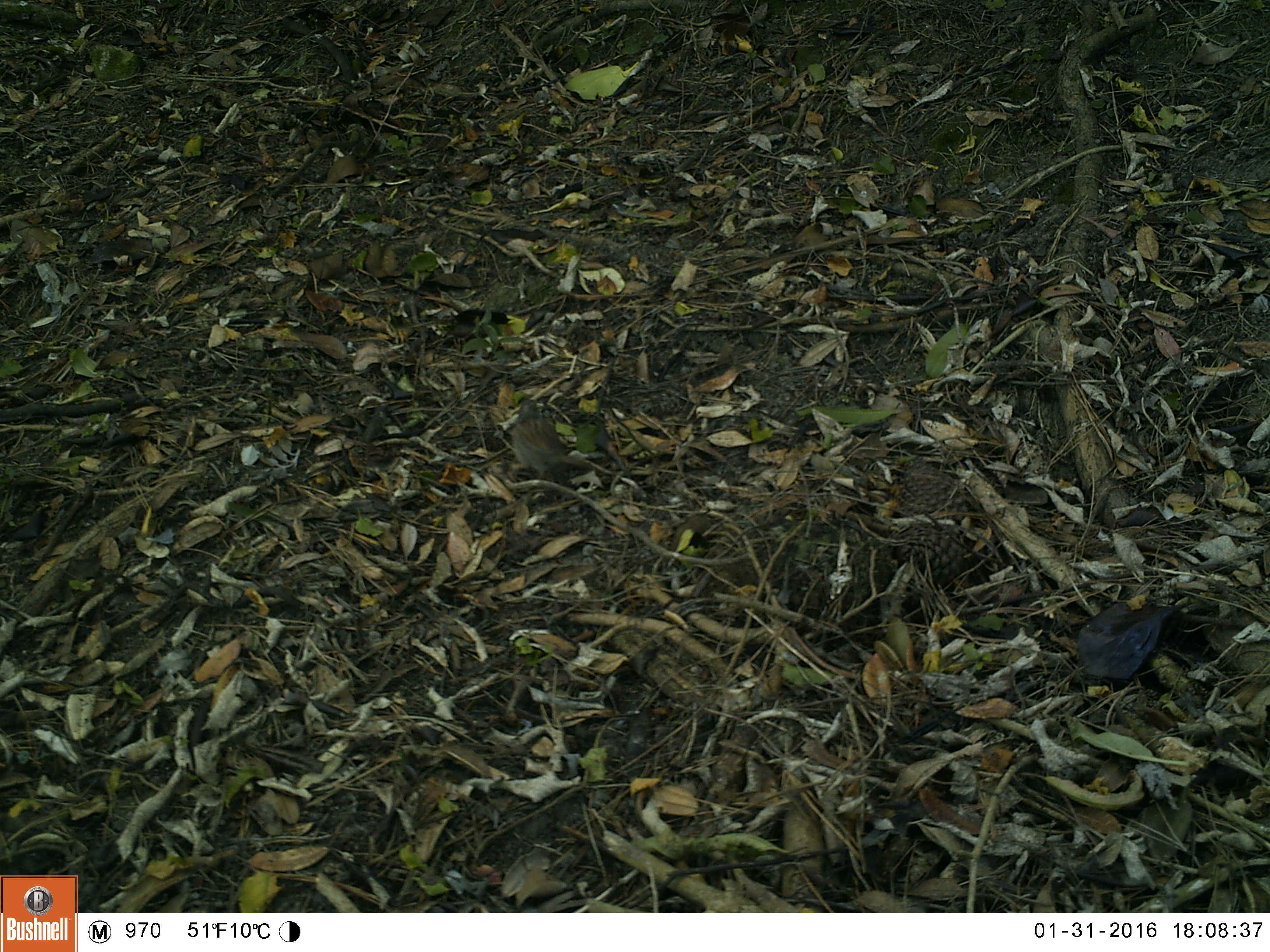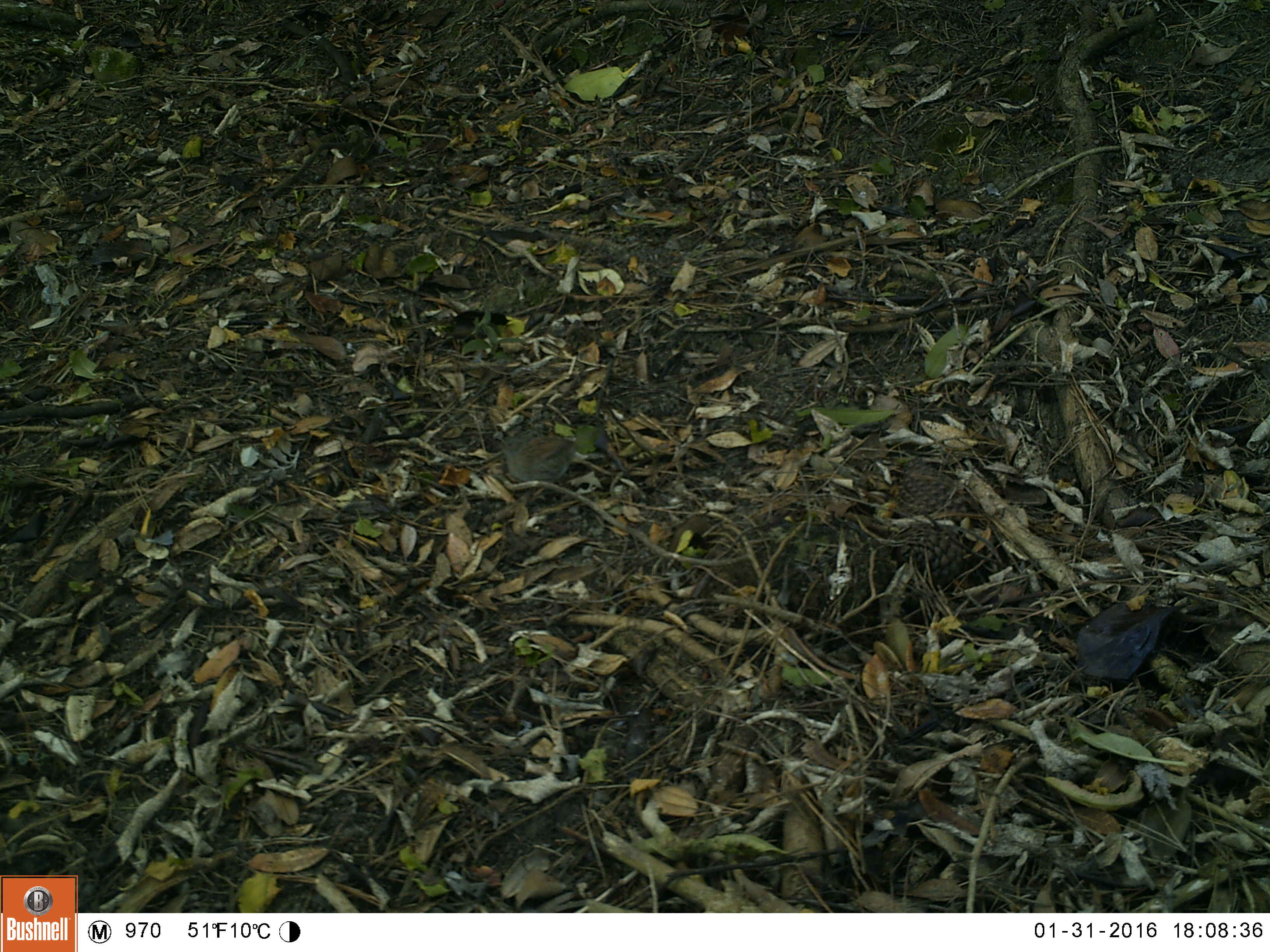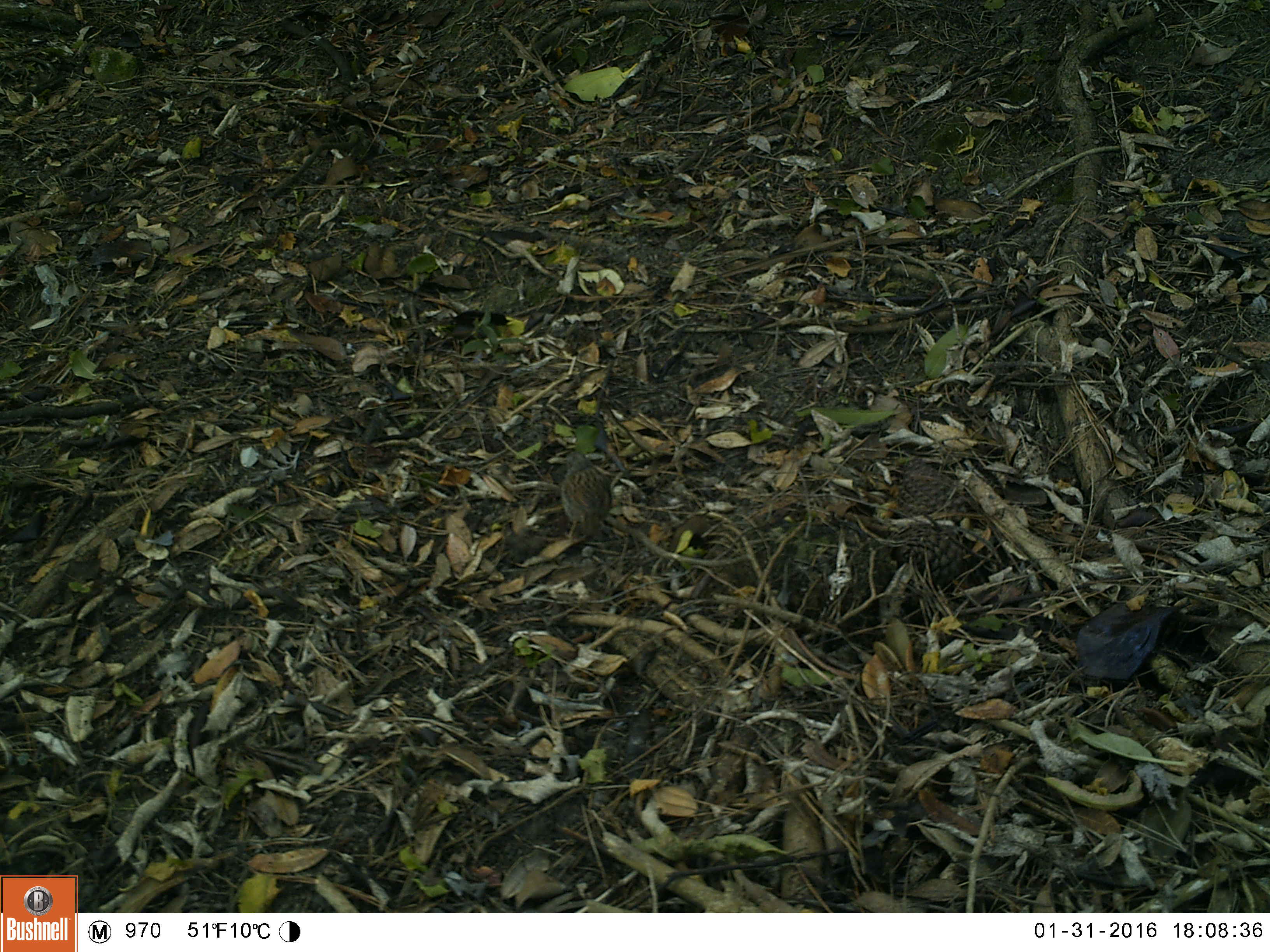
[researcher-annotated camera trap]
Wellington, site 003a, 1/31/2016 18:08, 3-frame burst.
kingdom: Animalia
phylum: Chordata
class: Aves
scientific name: Aves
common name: bird